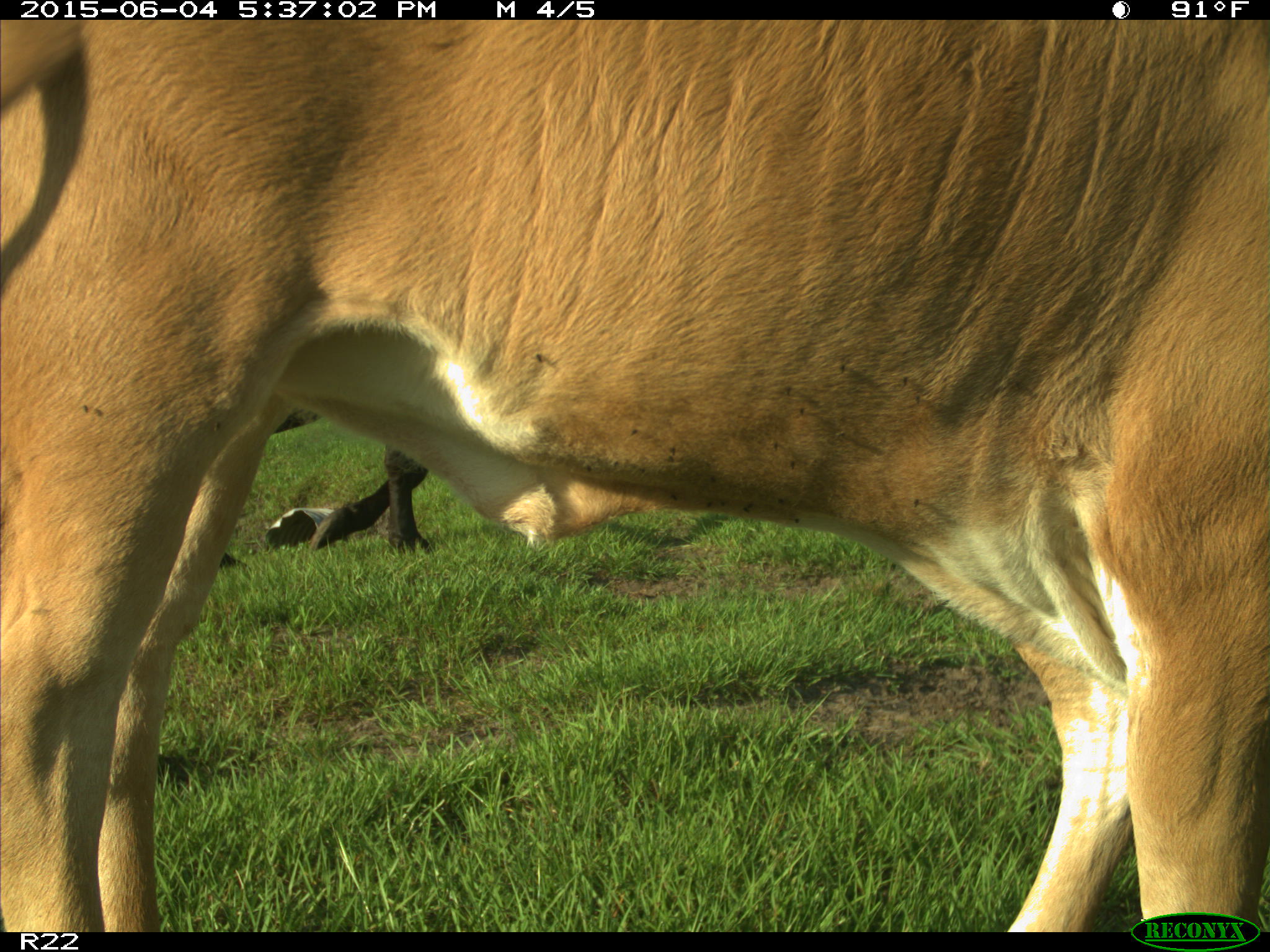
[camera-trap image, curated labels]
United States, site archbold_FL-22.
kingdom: Animalia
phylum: Chordata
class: Mammalia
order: Artiodactyla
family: Bovidae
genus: Bos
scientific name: Bos taurus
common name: domestic cow